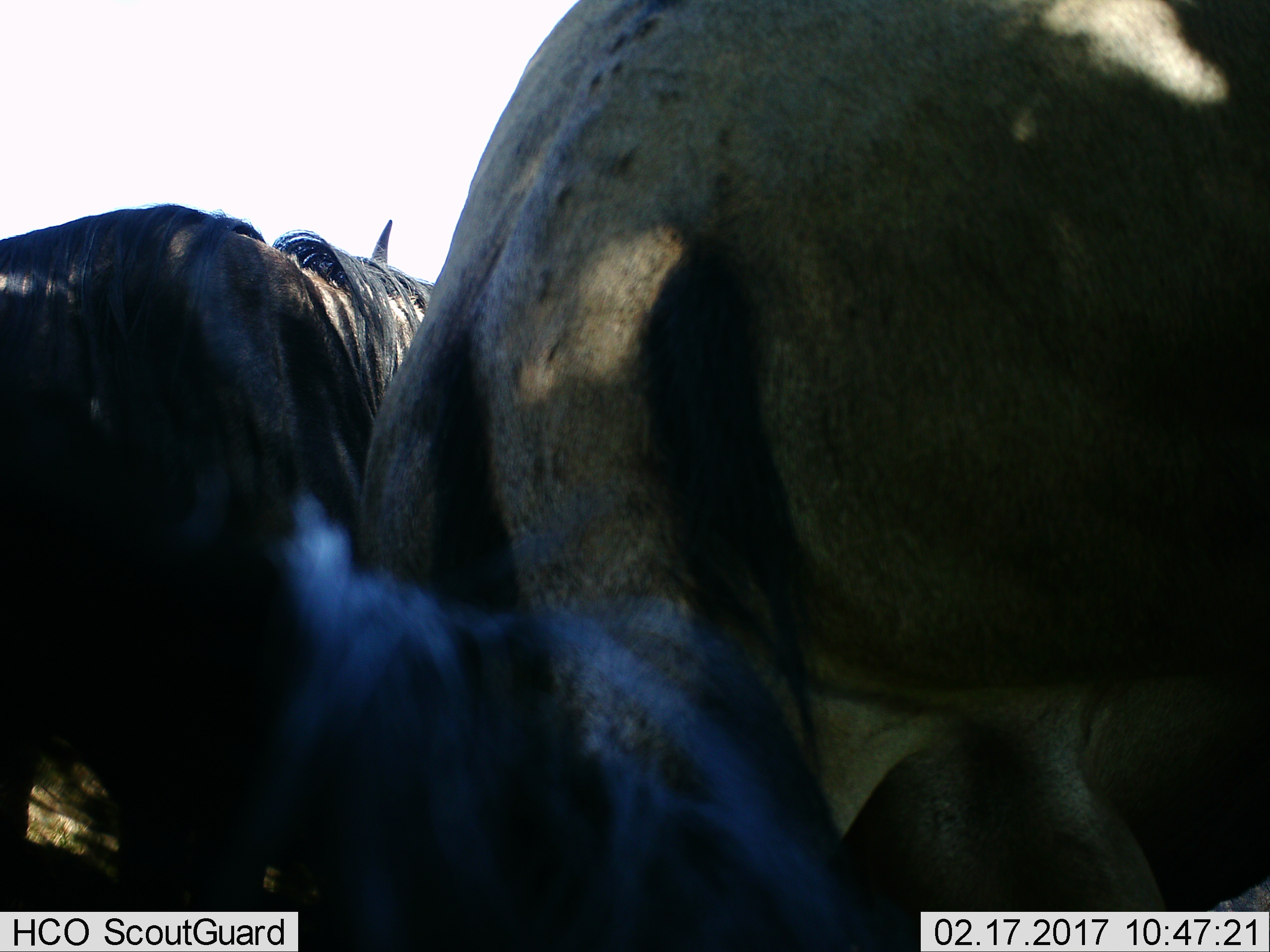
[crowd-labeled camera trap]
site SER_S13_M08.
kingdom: Animalia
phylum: Chordata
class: Mammalia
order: Artiodactyla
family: Bovidae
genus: Connochaetes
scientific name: Connochaetes taurinus taurinus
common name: blue wildebeest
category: wildebeestblue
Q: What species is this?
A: Wildebeestblue (blue wildebeest) (Connochaetes taurinus taurinus).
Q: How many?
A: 2.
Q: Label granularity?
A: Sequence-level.